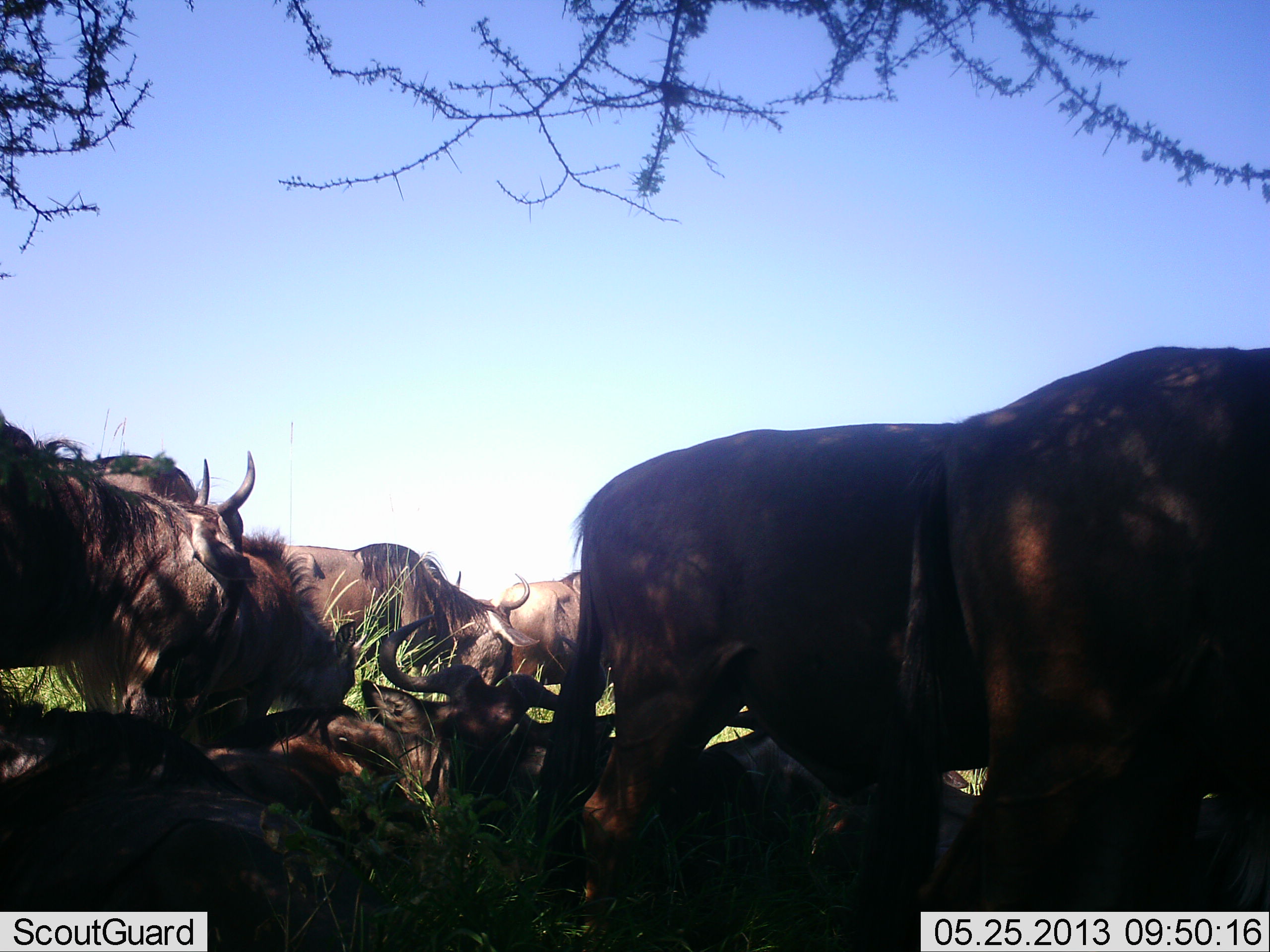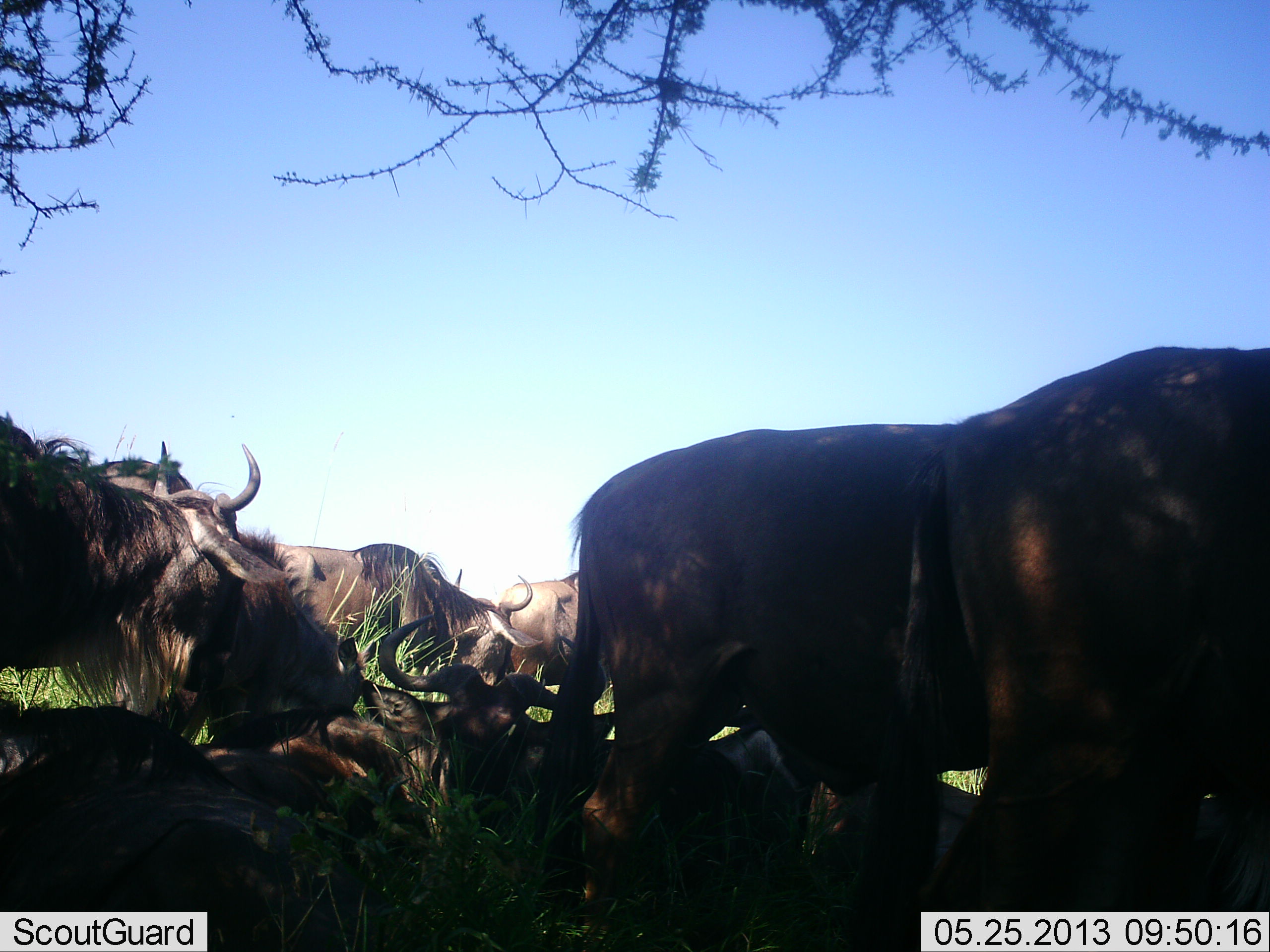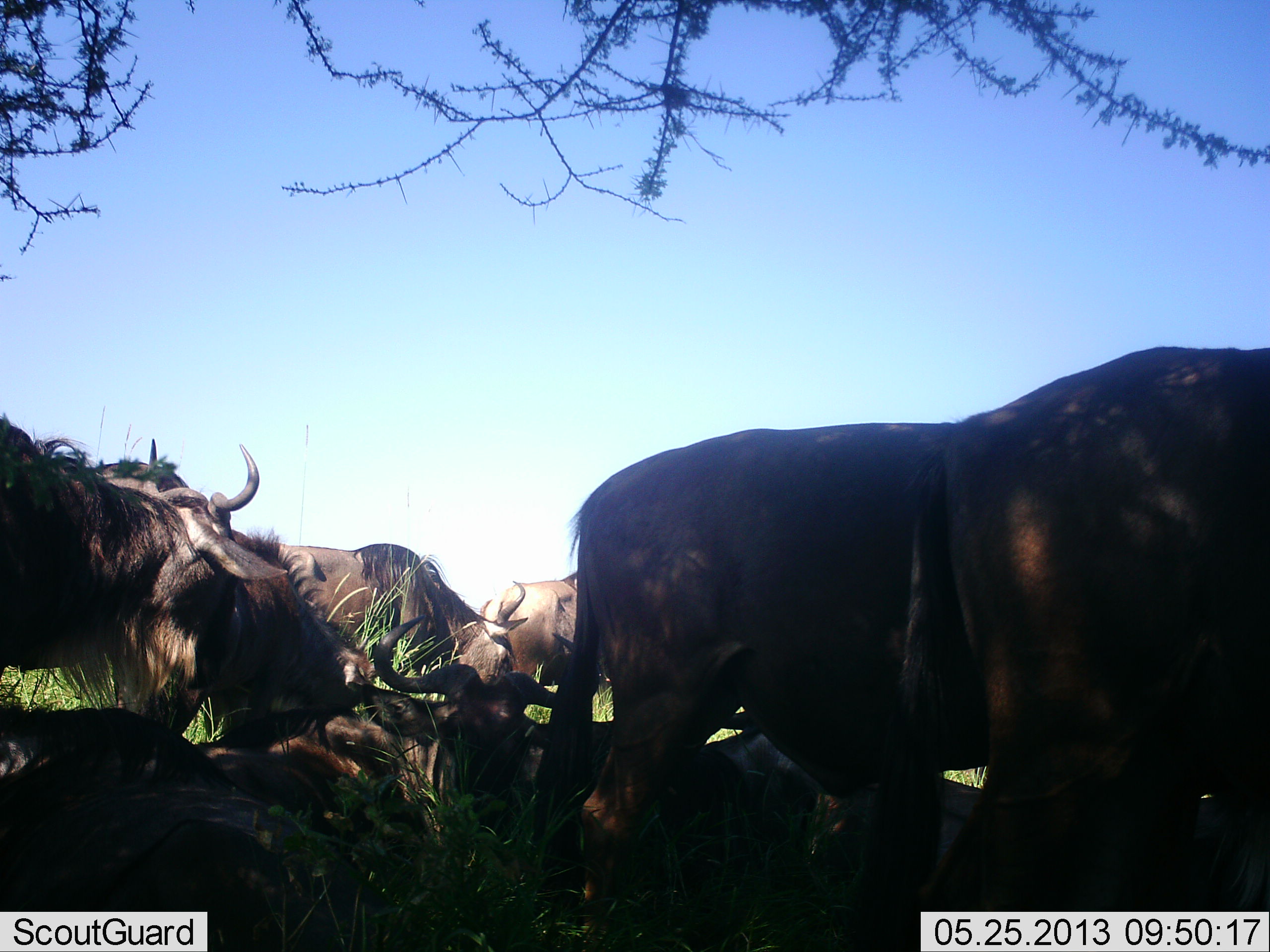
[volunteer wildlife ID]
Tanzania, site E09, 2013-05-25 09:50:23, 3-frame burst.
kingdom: Animalia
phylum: Chordata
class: Mammalia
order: Artiodactyla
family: Bovidae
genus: Connochaetes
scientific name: Connochaetes taurinus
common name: blue wildebeest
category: wildebeest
Wildebeest (blue wildebeest) (Connochaetes taurinus), count 9. Behavior (volunteer vote fractions): standing 67%, resting 94%, moving 12%, interacting 21%. Young present (vote fraction): 6%. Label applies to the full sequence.